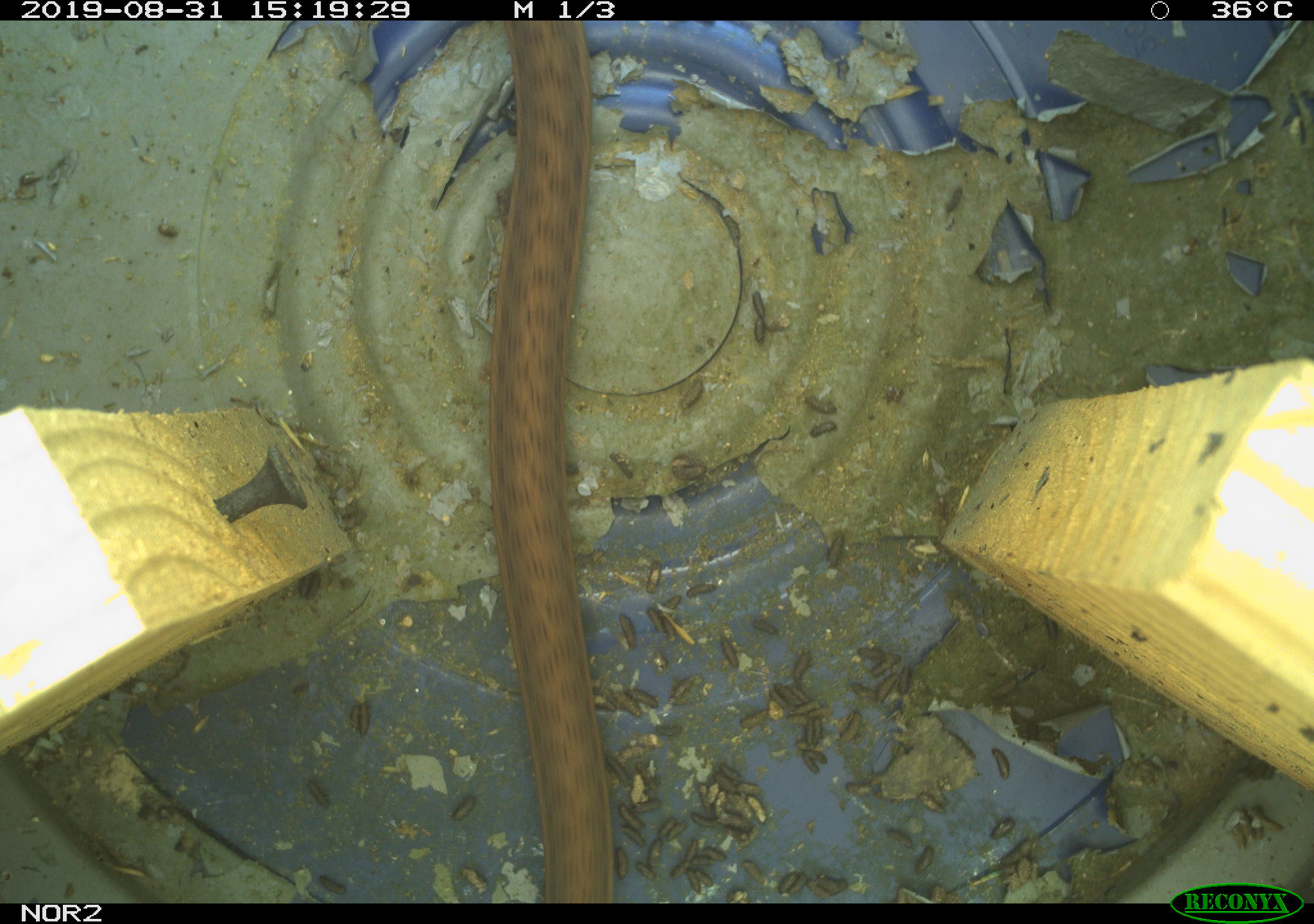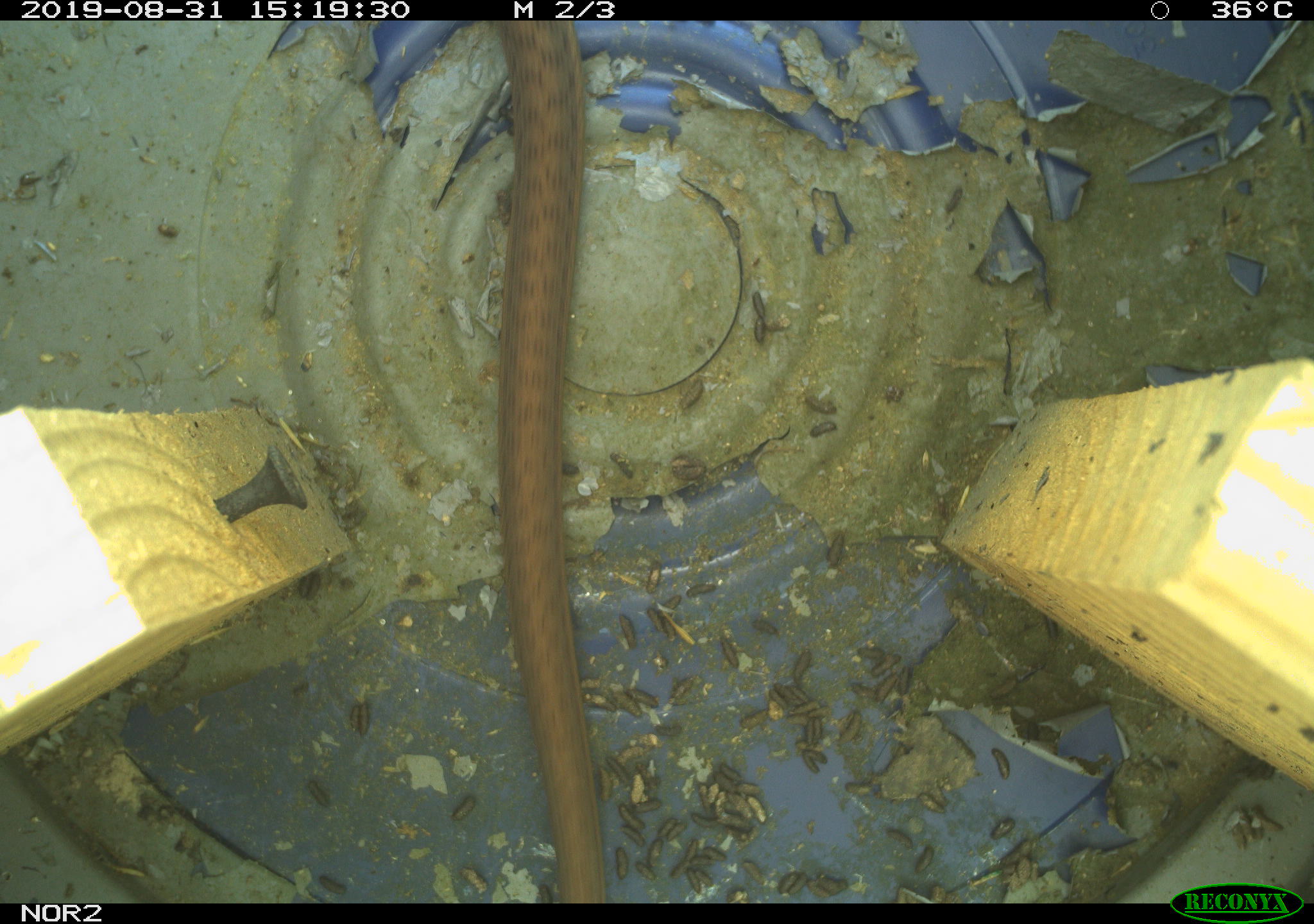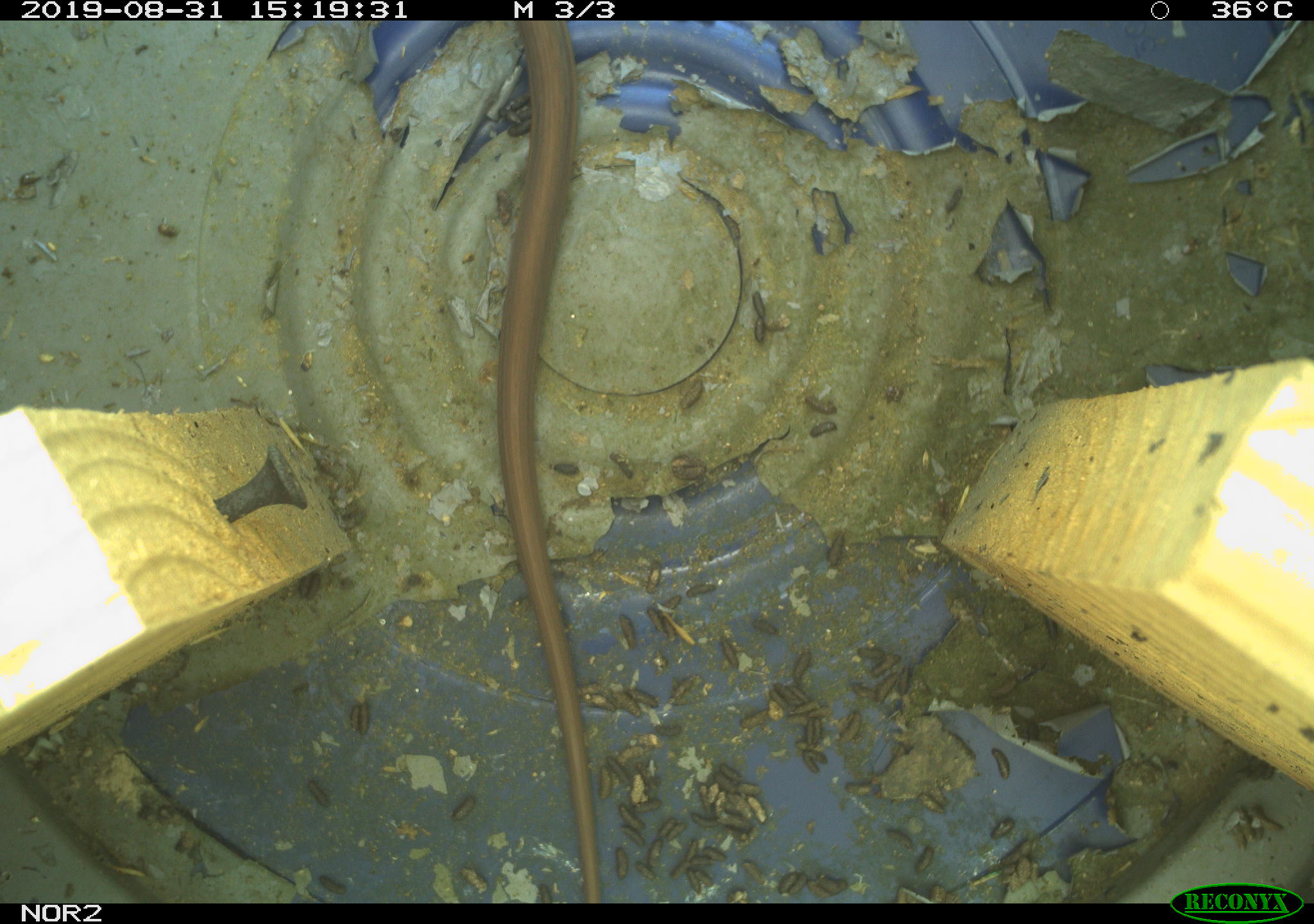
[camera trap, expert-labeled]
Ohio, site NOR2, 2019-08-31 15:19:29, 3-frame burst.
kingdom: Animalia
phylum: Chordata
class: Reptilia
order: Squamata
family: Colubridae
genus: Thamnophis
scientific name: Thamnophis sirtalis sirtalis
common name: eastern gartersnake